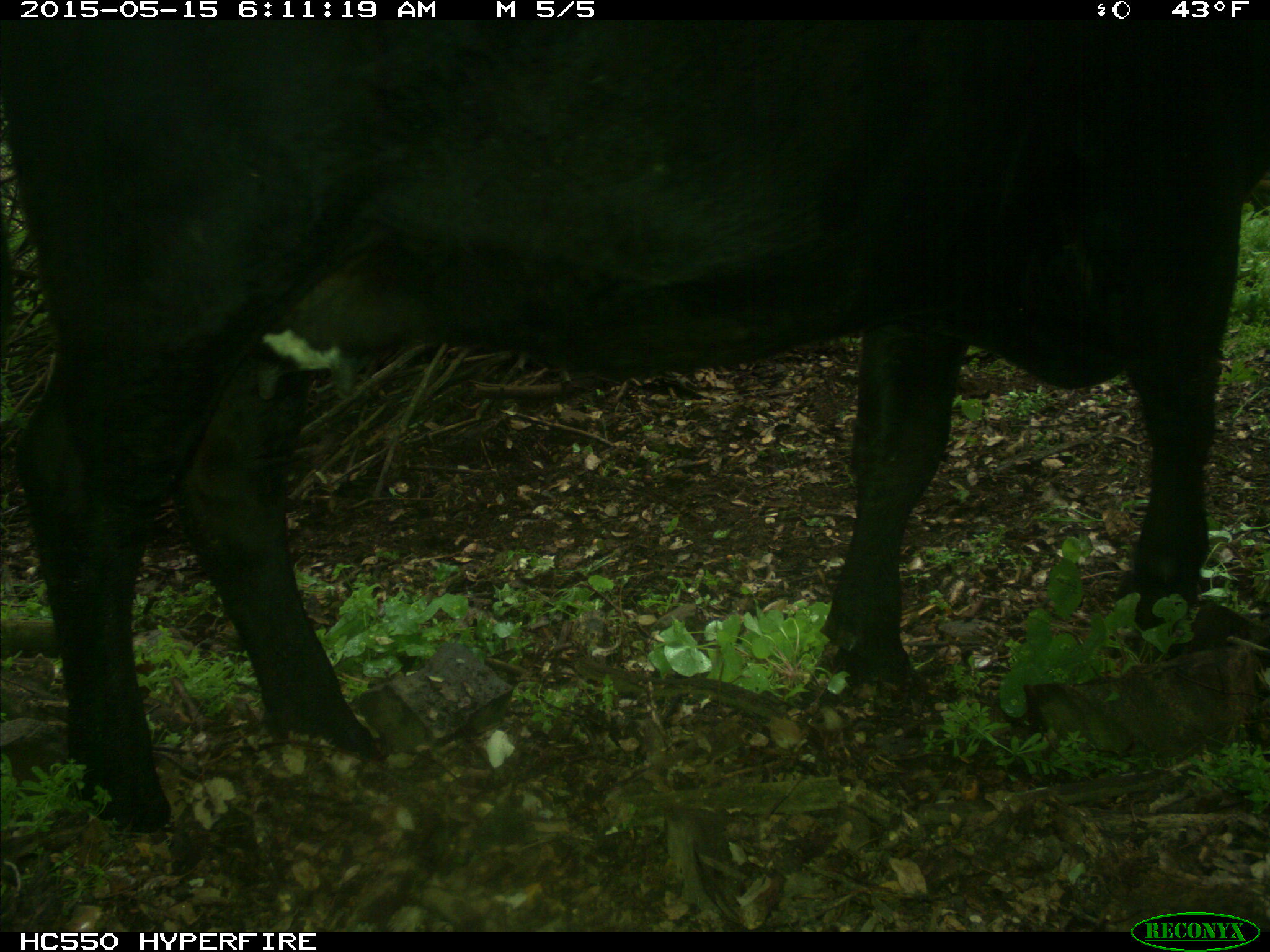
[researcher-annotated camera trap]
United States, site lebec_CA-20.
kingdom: Animalia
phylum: Chordata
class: Mammalia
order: Artiodactyla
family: Bovidae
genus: Bos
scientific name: Bos taurus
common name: domestic cow